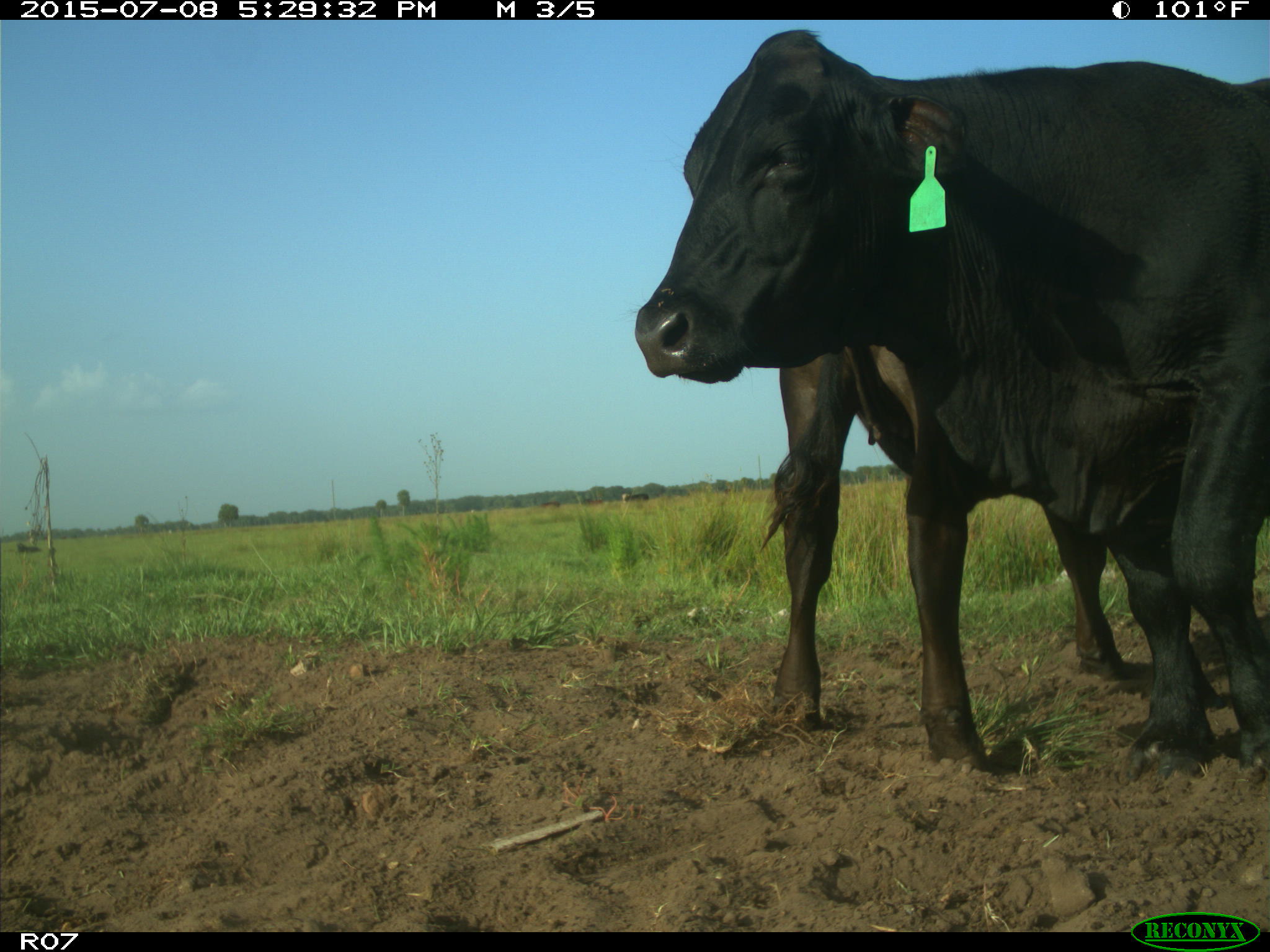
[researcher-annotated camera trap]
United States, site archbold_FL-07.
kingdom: Animalia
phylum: Chordata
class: Mammalia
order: Artiodactyla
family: Bovidae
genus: Bos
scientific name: Bos taurus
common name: domestic cow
Bos taurus (domestic cow).